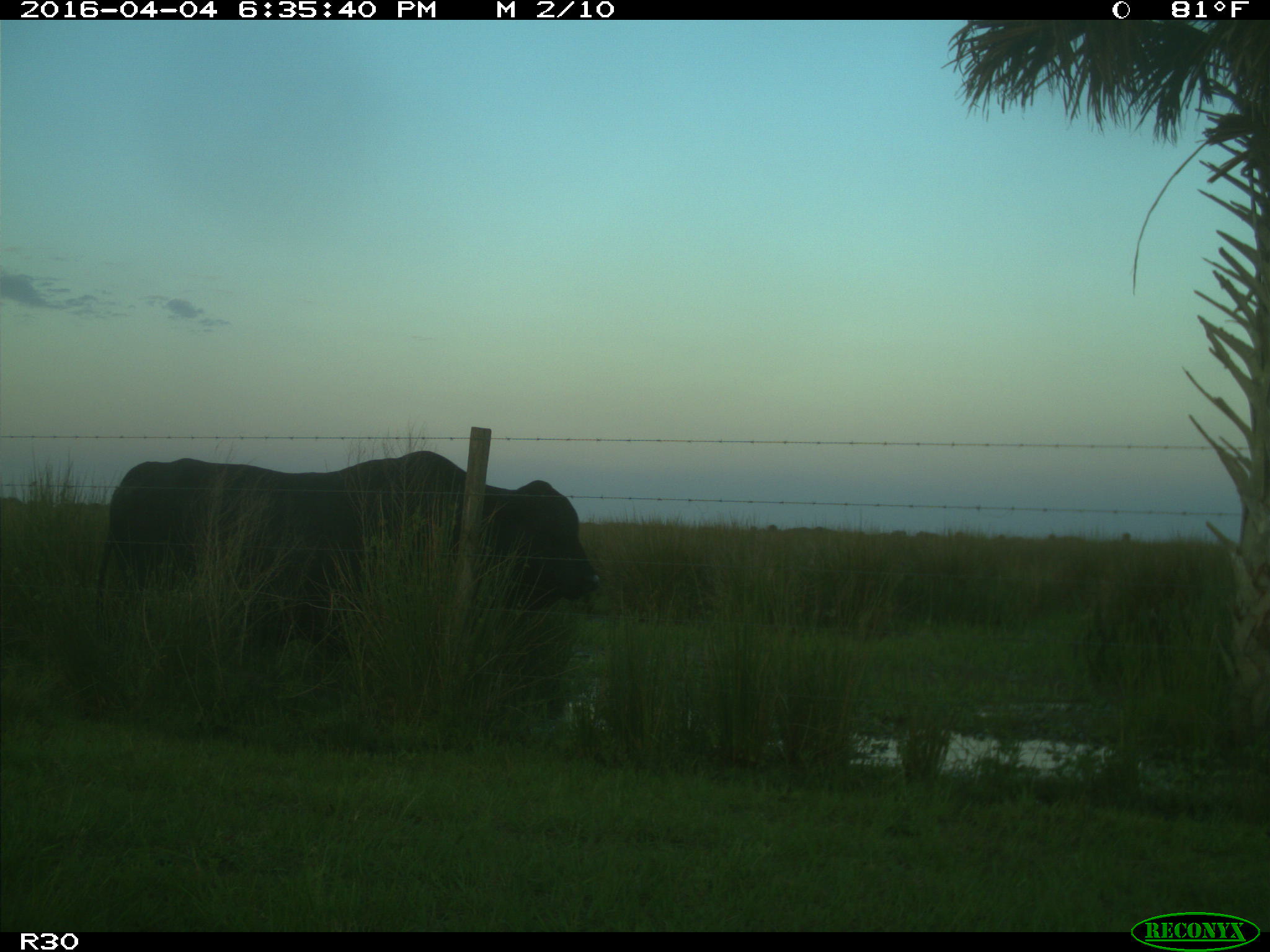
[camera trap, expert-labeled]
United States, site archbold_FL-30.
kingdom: Animalia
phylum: Chordata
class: Mammalia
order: Artiodactyla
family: Bovidae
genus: Bos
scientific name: Bos taurus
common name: domestic cow